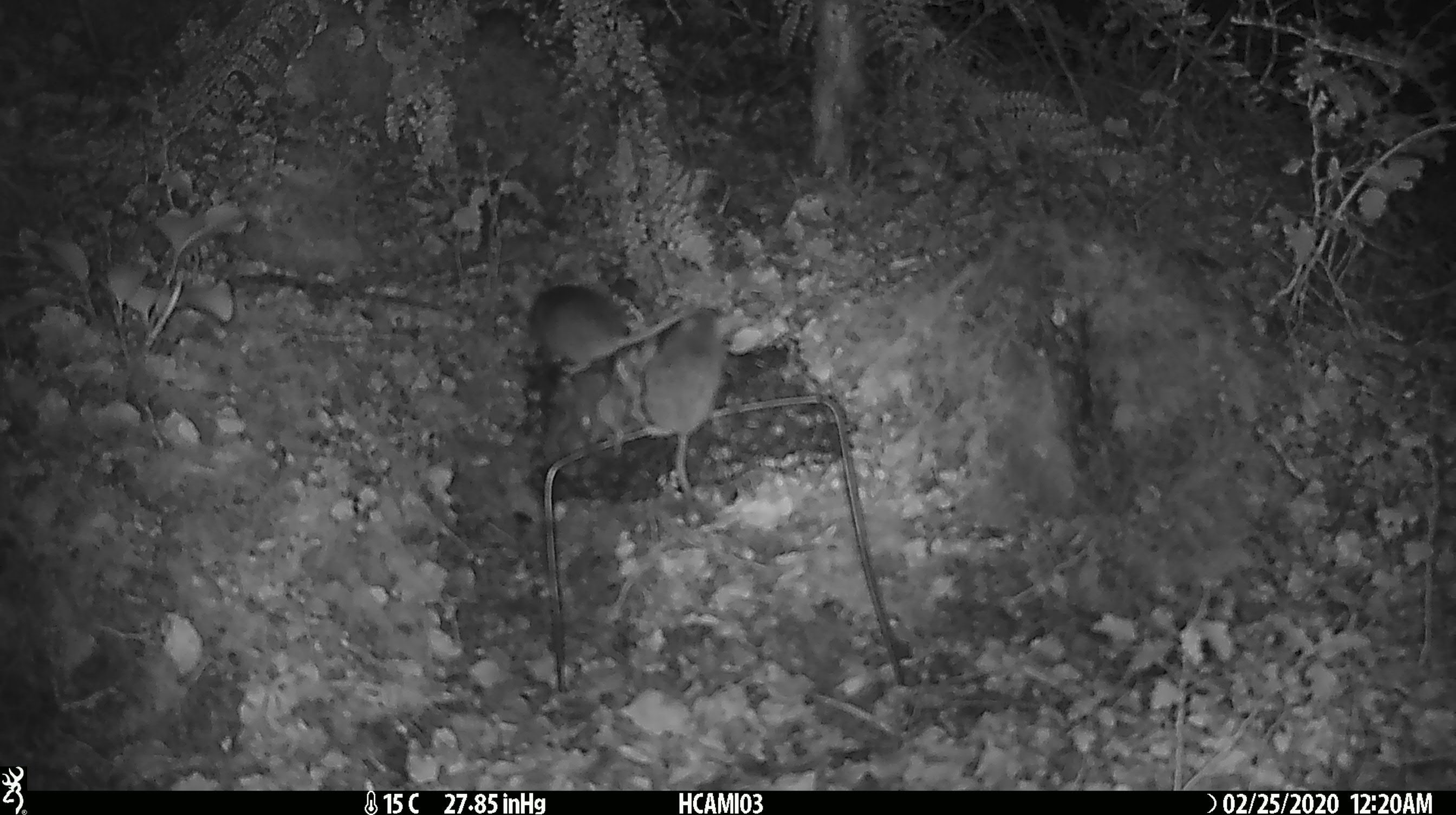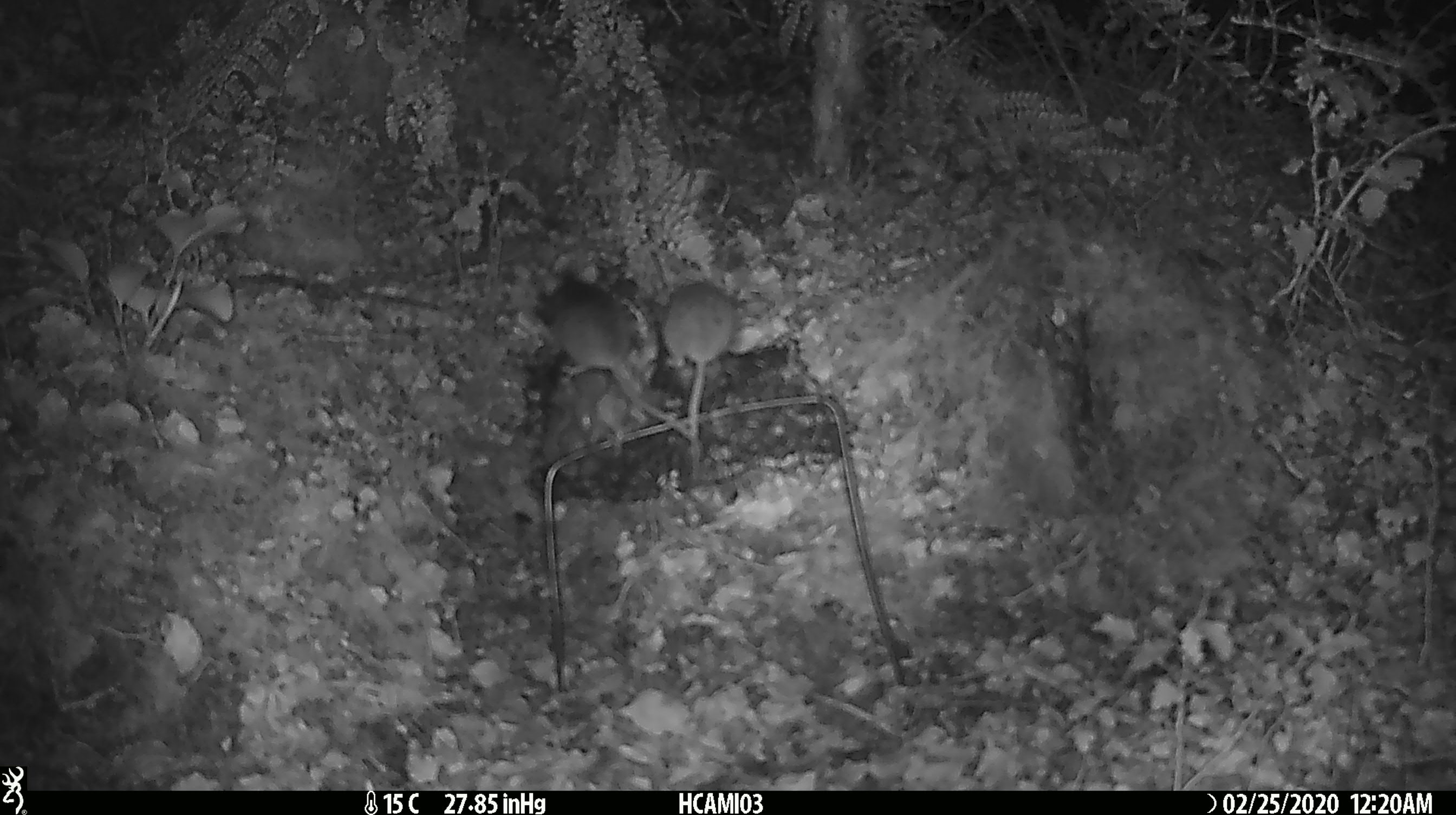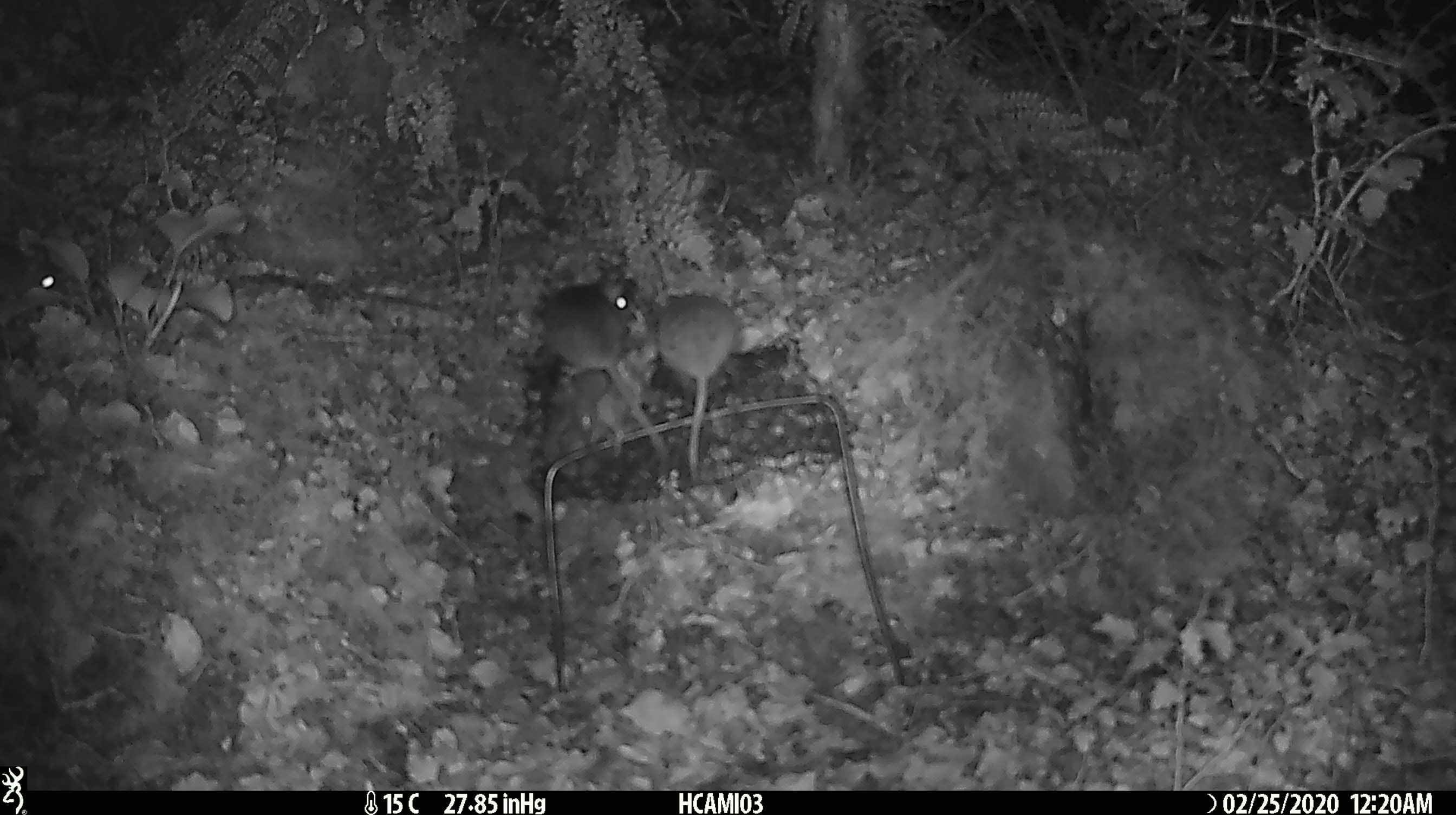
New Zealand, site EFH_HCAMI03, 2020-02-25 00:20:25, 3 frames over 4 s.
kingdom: Animalia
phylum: Chordata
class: Mammalia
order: Rodentia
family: Muridae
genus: Mus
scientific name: Mus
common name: mouse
Mouse (Mus).